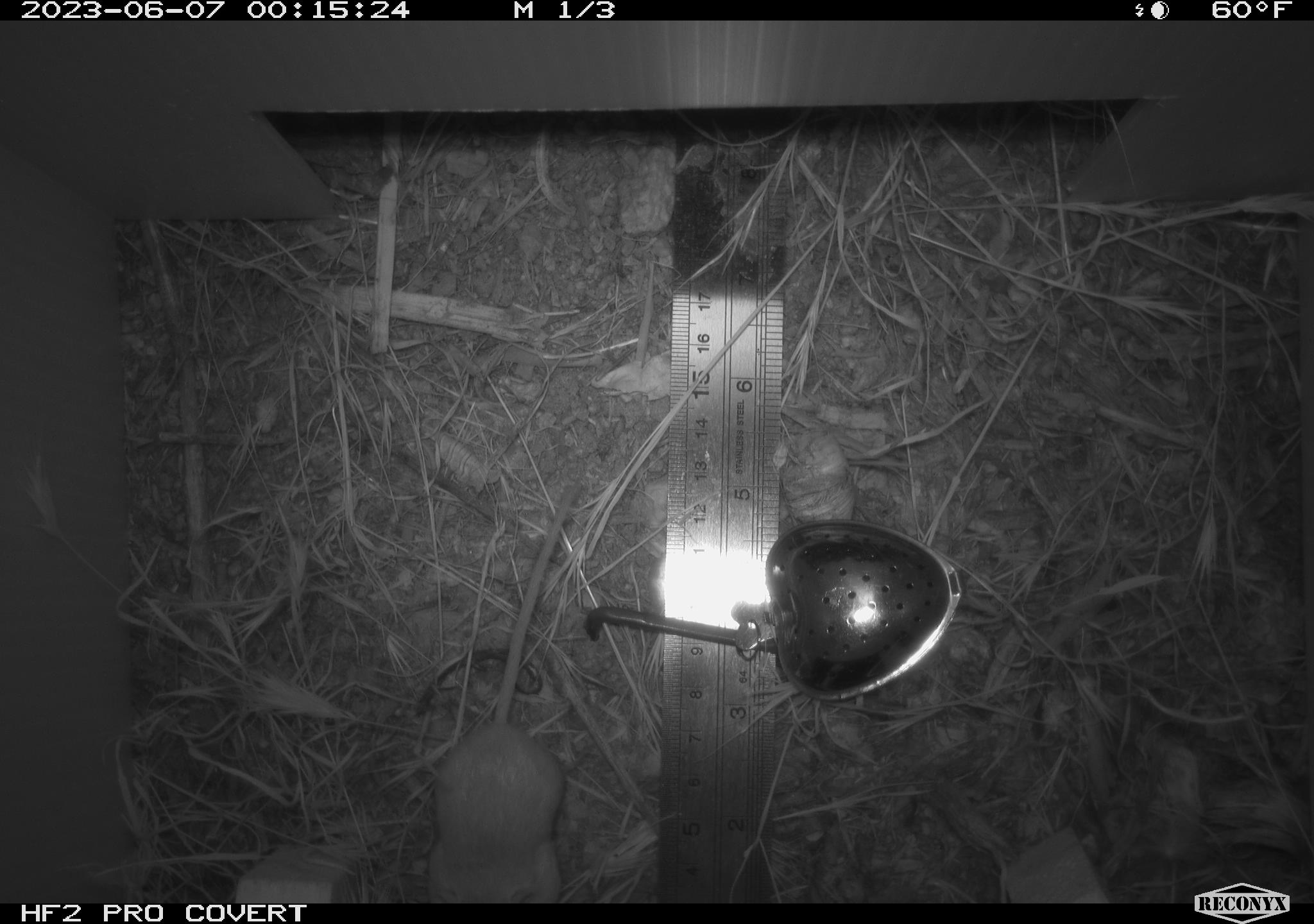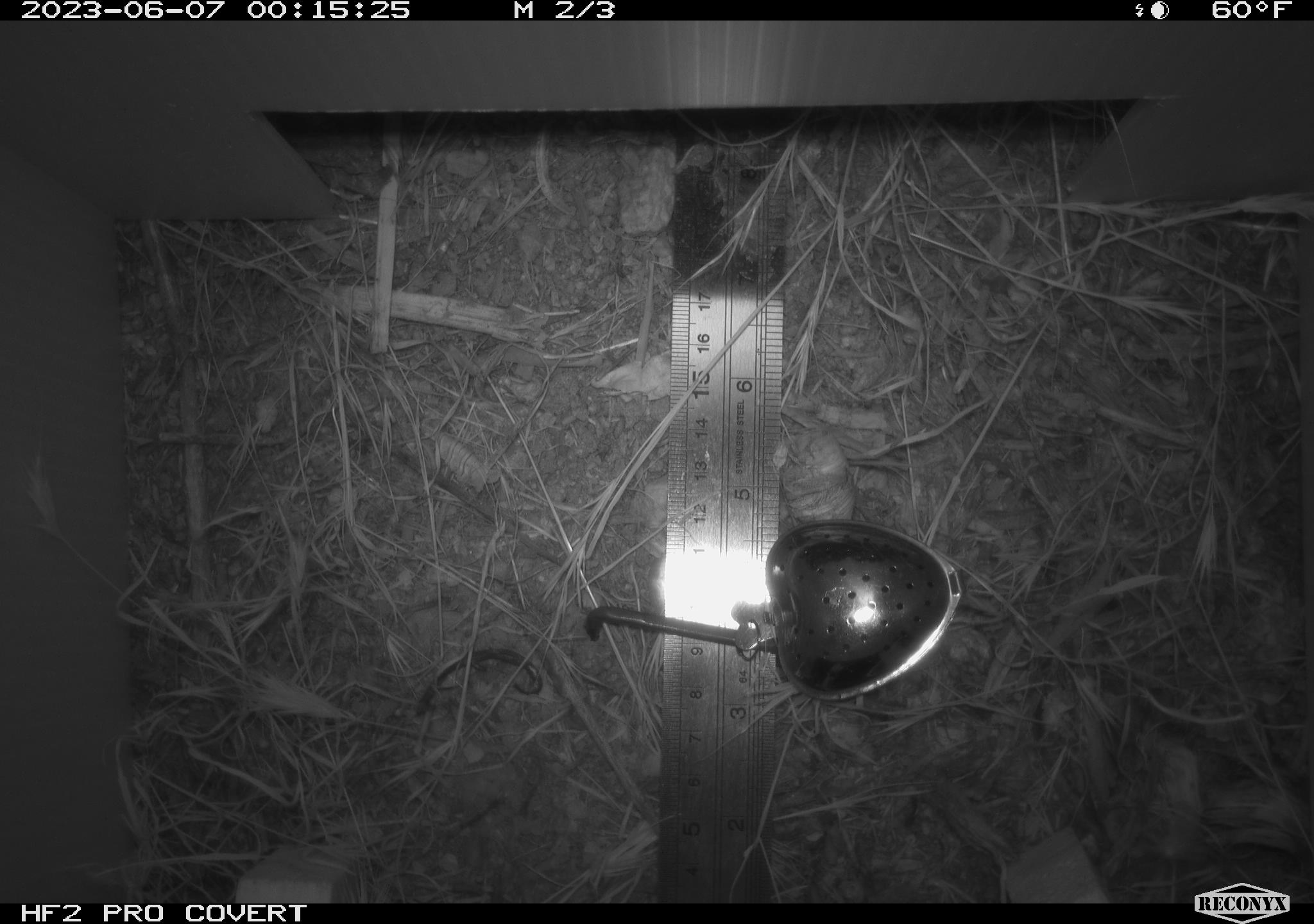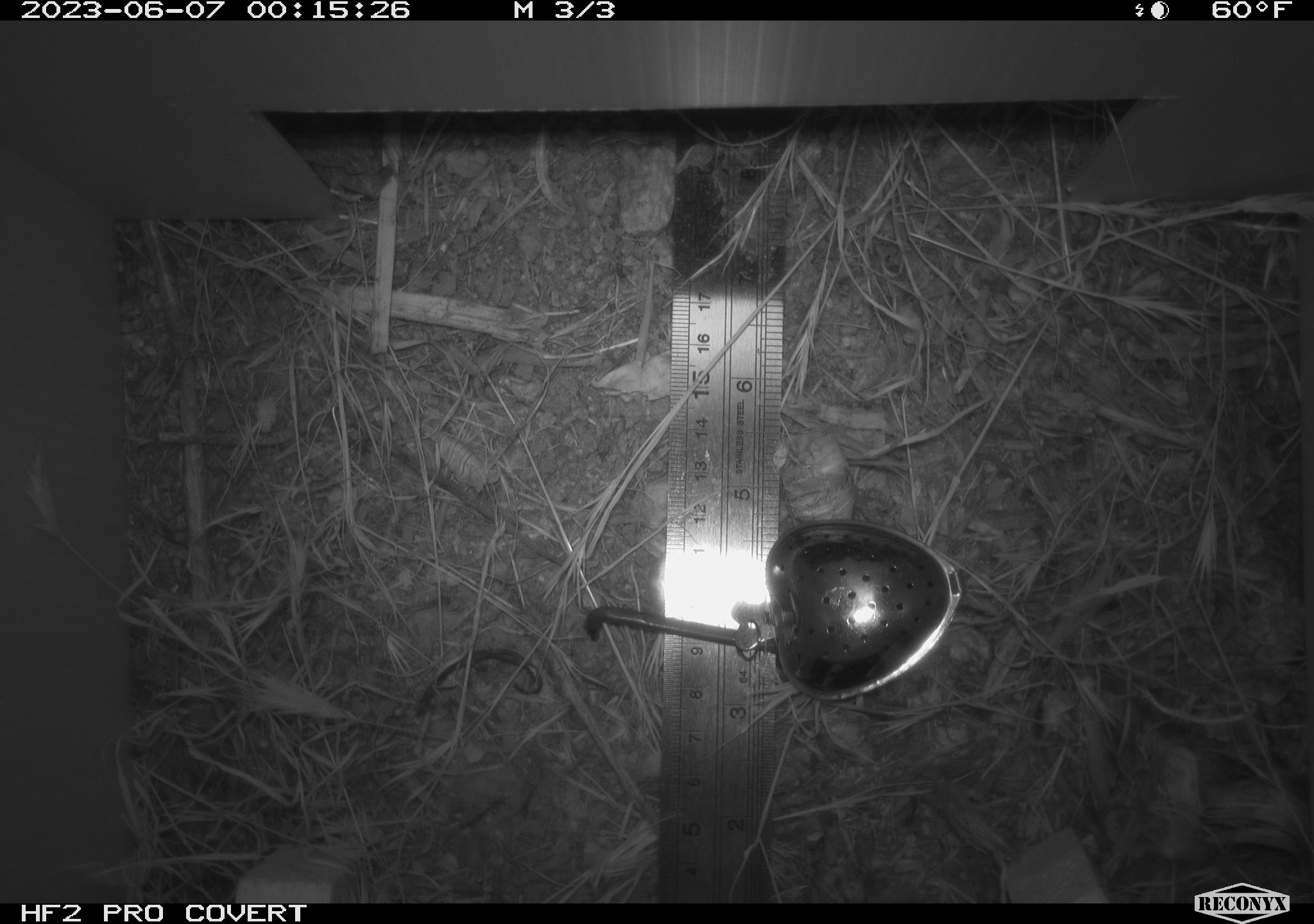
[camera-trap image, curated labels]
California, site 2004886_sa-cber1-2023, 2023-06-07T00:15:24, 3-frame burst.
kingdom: Animalia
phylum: Chordata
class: Mammalia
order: Rodentia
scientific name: Rodentia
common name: mouse species